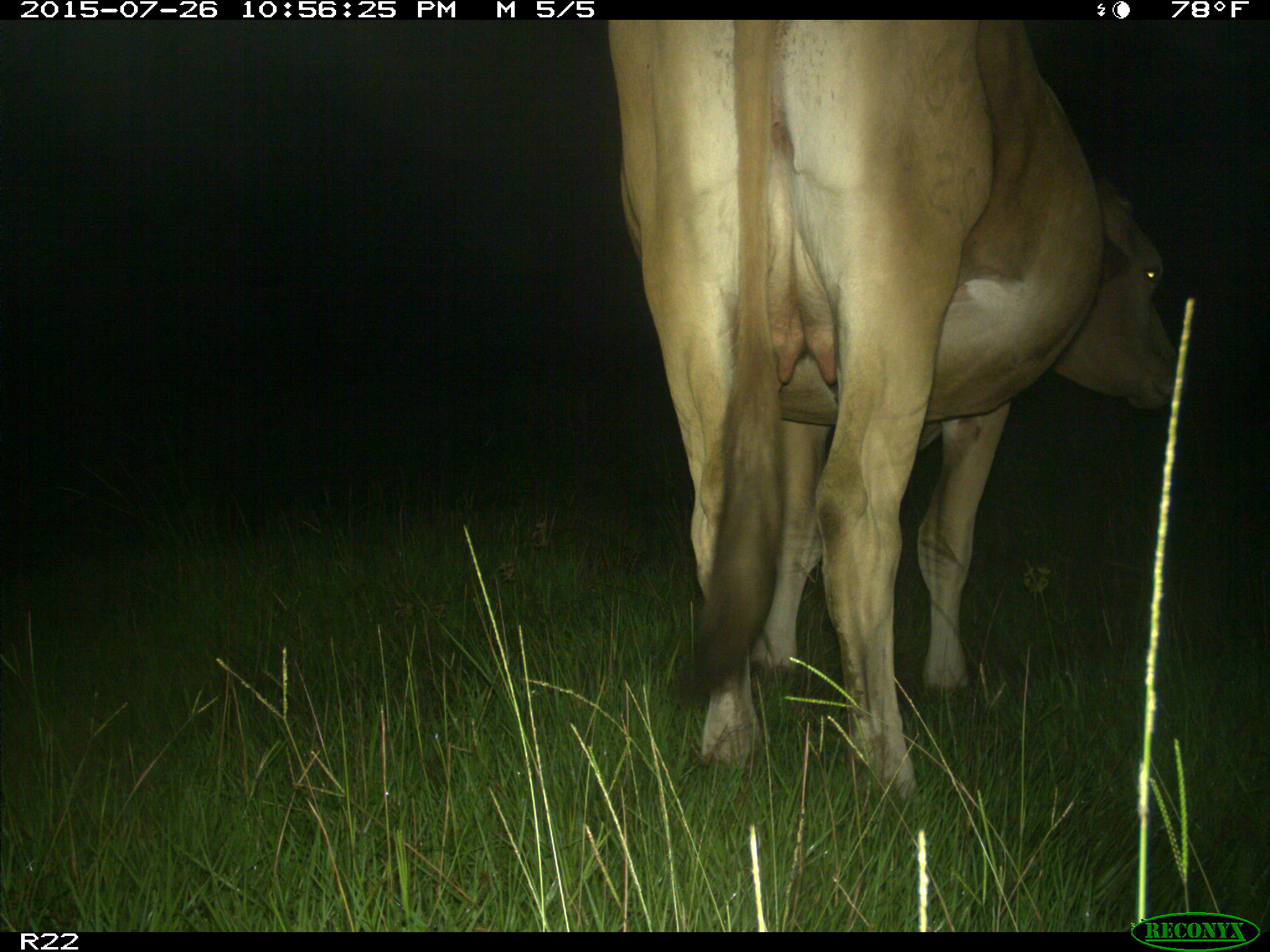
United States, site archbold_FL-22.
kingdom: Animalia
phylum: Chordata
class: Mammalia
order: Artiodactyla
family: Bovidae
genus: Bos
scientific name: Bos taurus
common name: domestic cow